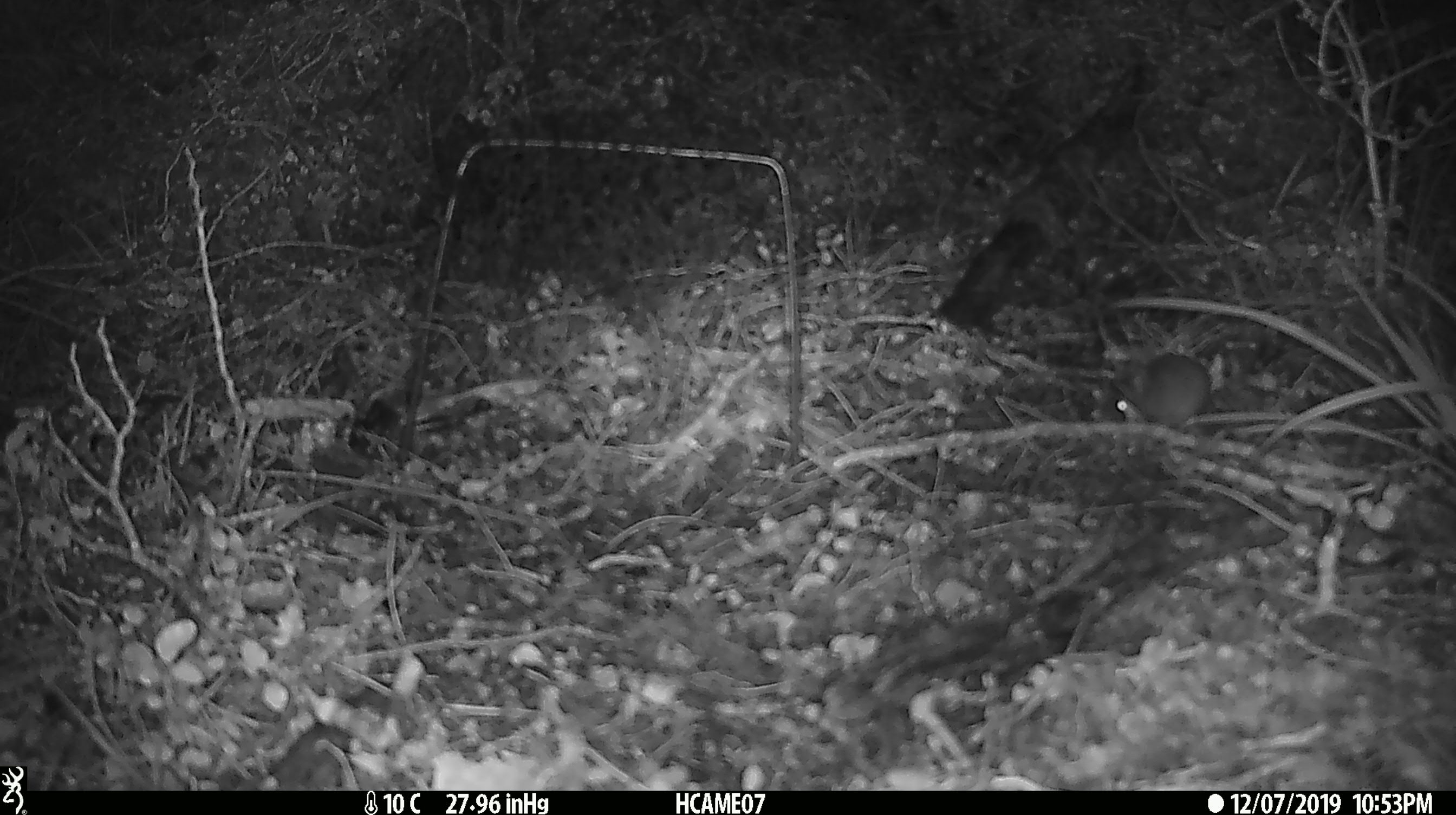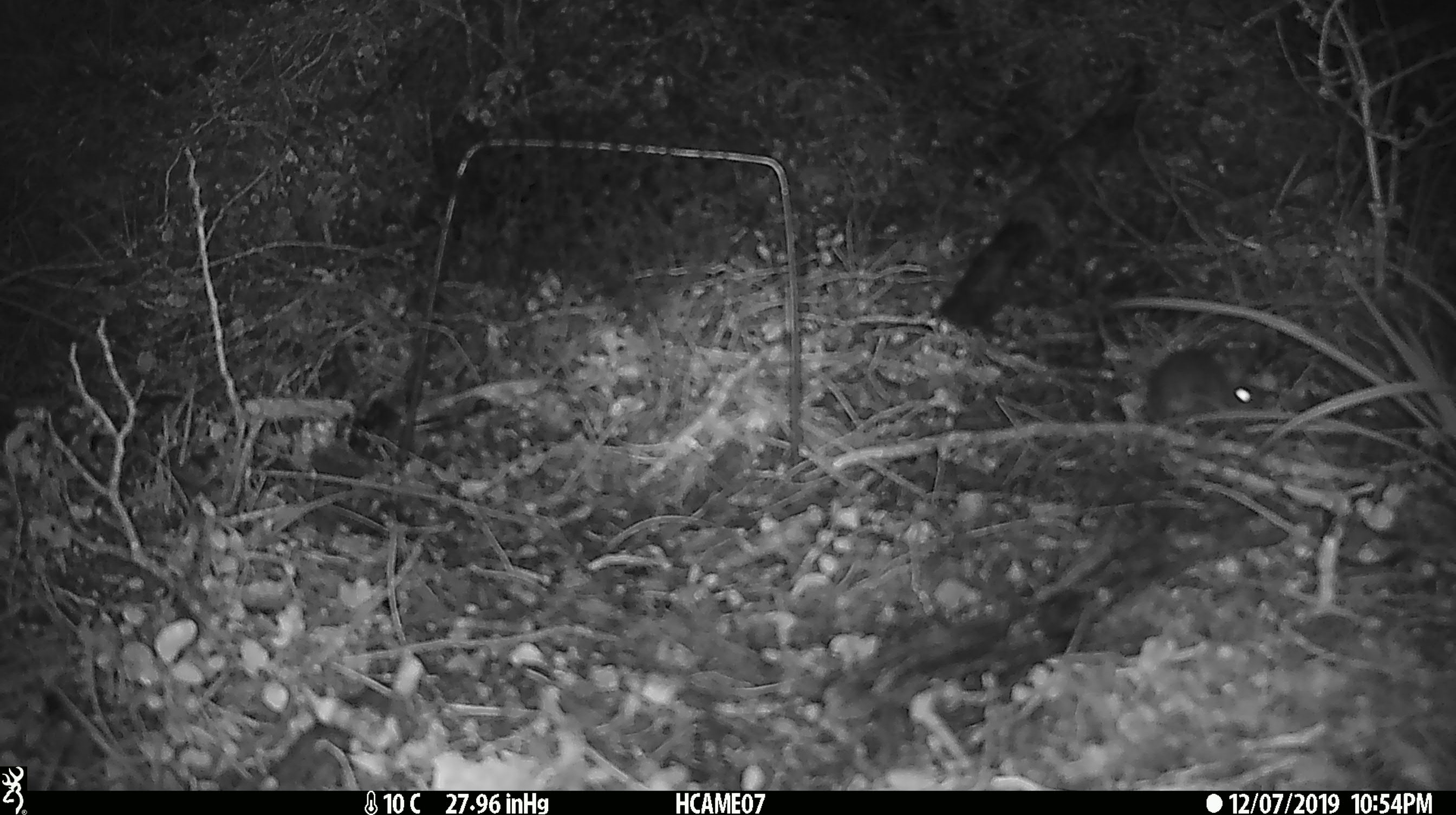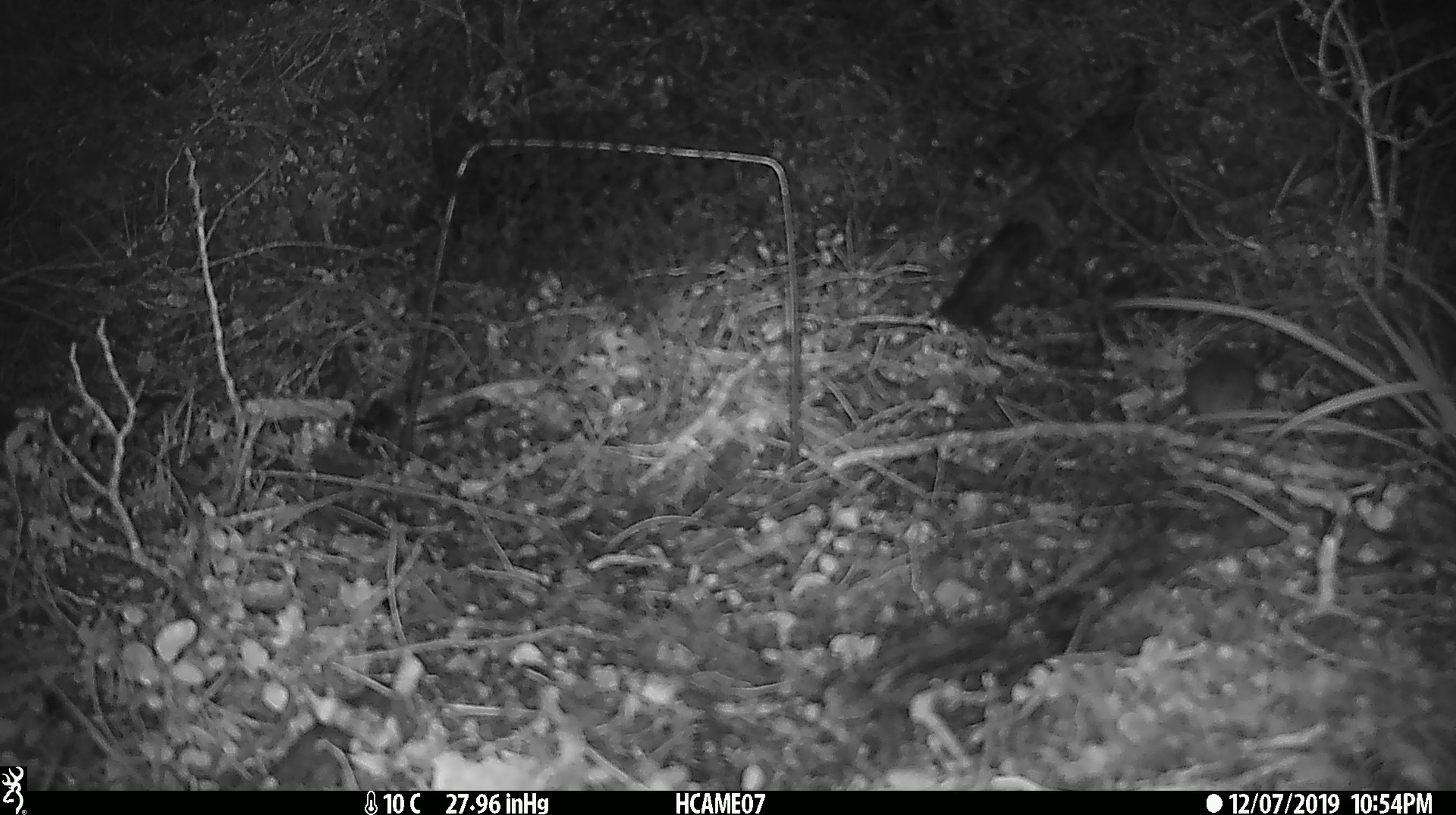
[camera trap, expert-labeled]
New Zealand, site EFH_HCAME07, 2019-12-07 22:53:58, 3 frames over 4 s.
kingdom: Animalia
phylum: Chordata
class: Mammalia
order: Rodentia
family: Muridae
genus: Mus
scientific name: Mus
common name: mouse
Mouse (Mus).